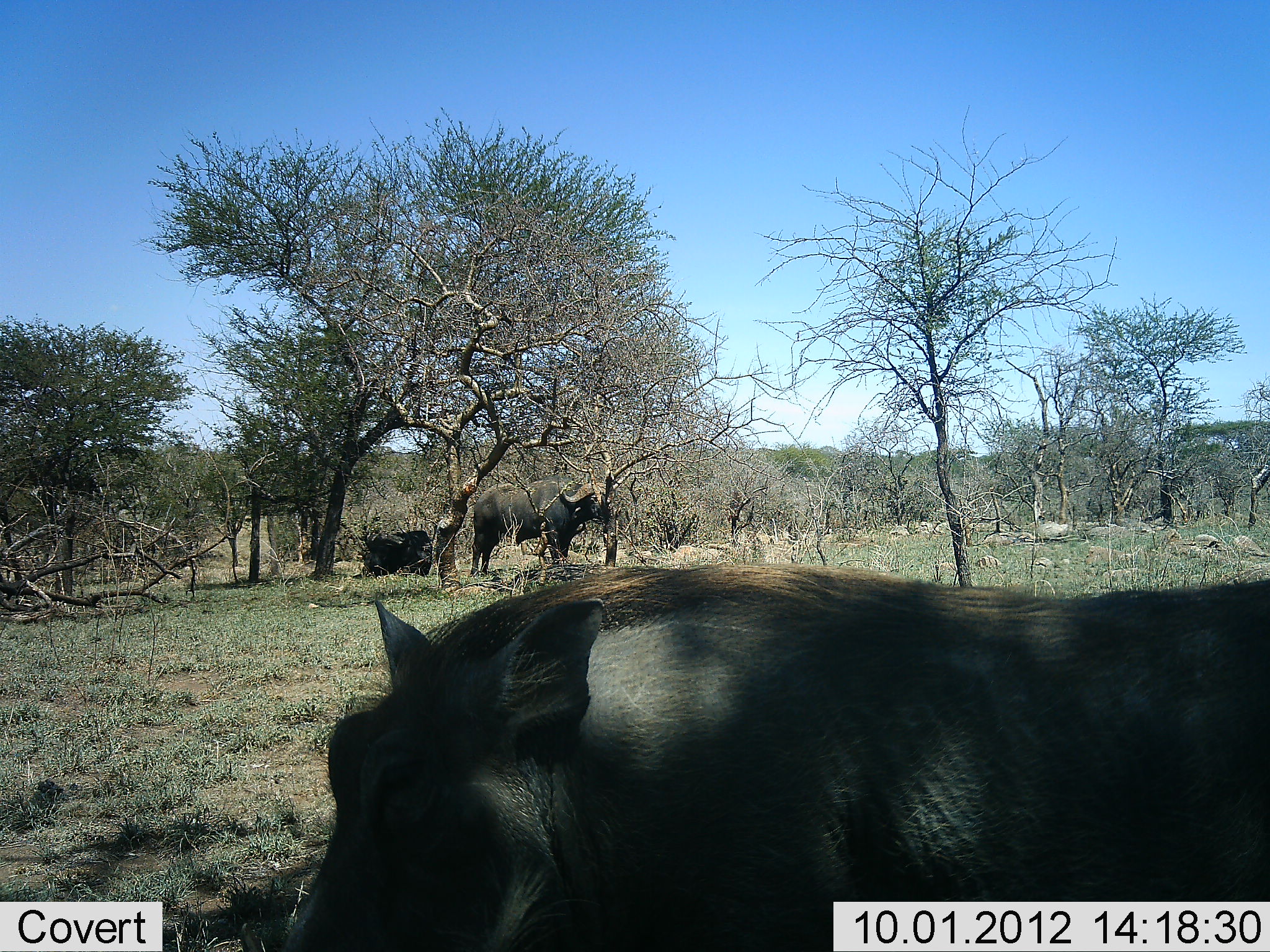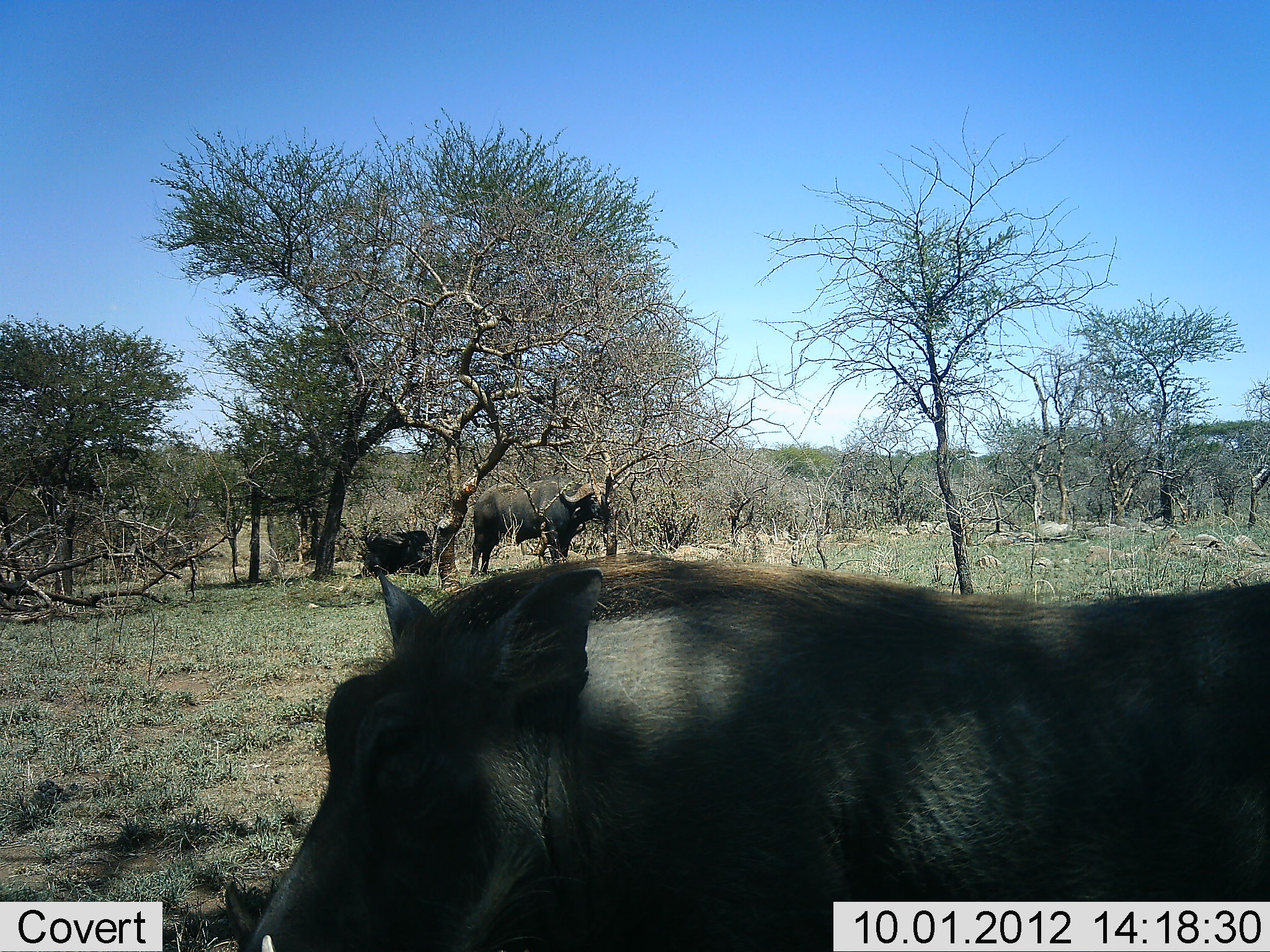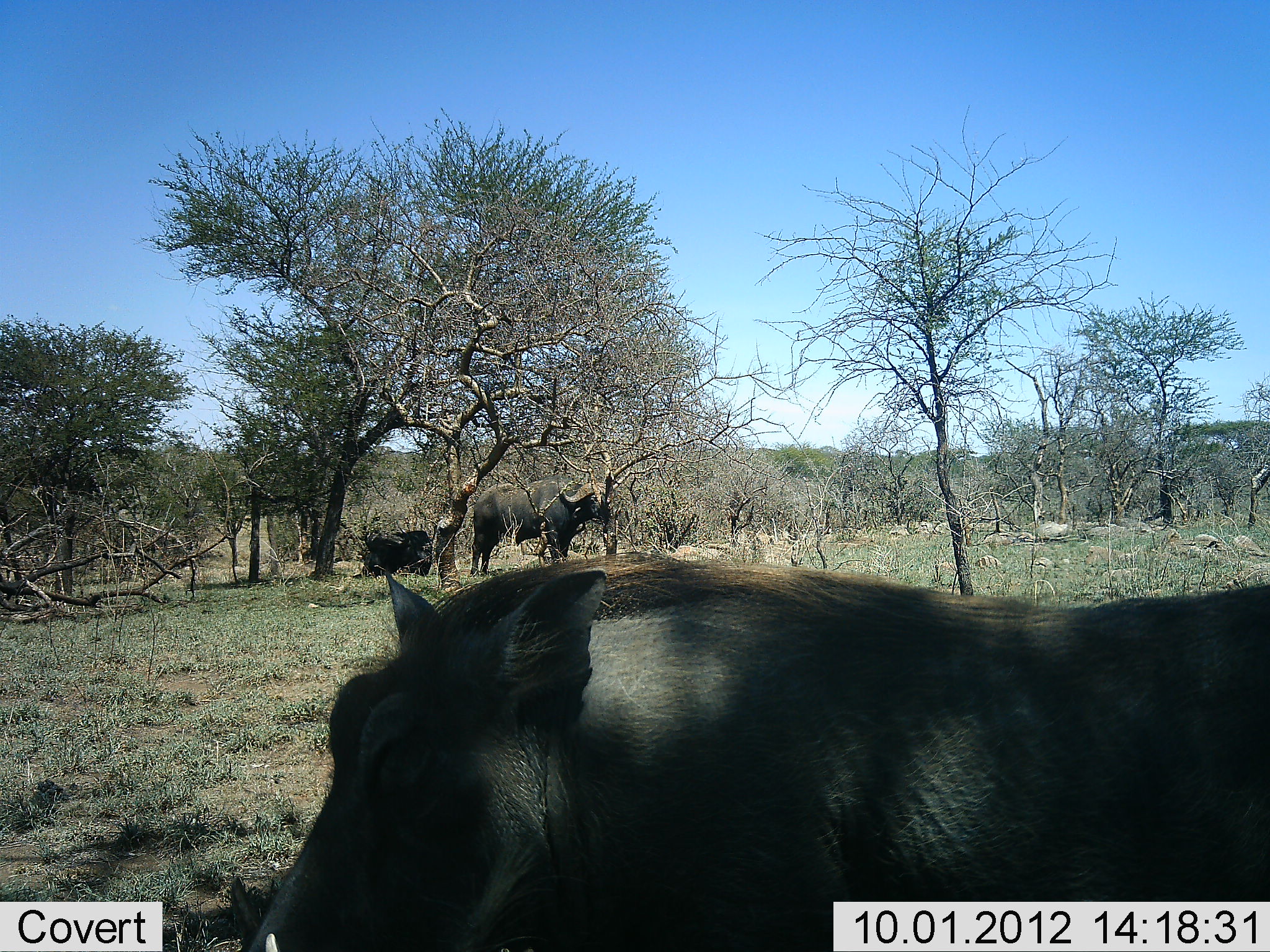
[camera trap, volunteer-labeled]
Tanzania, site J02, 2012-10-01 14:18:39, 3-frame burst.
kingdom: Animalia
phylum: Chordata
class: Mammalia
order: Artiodactyla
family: Bovidae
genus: Syncerus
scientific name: Syncerus caffer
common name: cape buffalo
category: buffalo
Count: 1.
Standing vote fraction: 91%.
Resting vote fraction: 36%.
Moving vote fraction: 0%.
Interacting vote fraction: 0%.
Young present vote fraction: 0%.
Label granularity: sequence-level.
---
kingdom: Animalia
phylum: Chordata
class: Mammalia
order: Artiodactyla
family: Suidae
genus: Phacochoerus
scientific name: Phacochoerus africanus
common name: warthog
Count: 1.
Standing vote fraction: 80%.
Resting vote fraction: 10%.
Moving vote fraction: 20%.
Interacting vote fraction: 0%.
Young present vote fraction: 0%.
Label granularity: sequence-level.